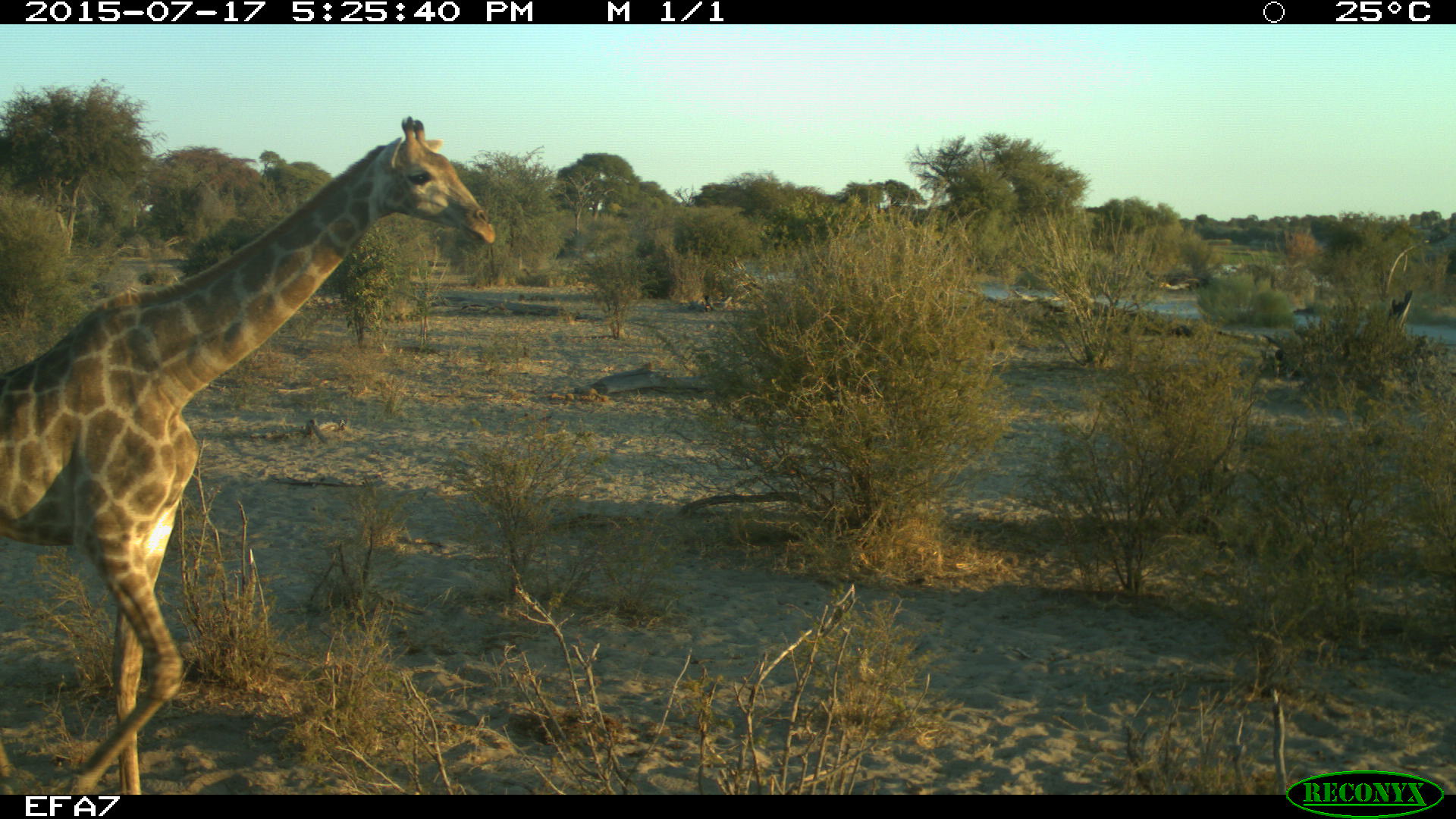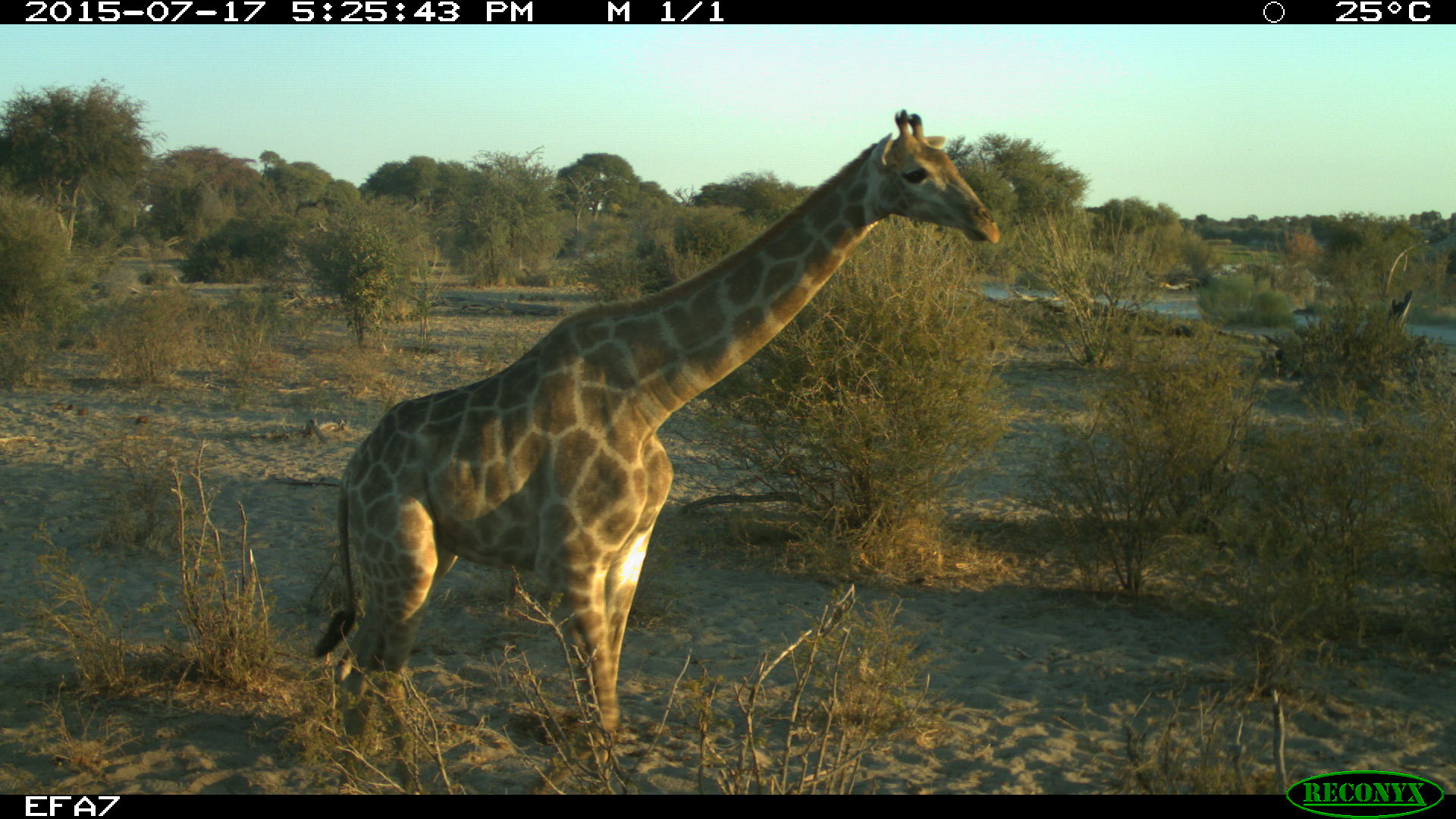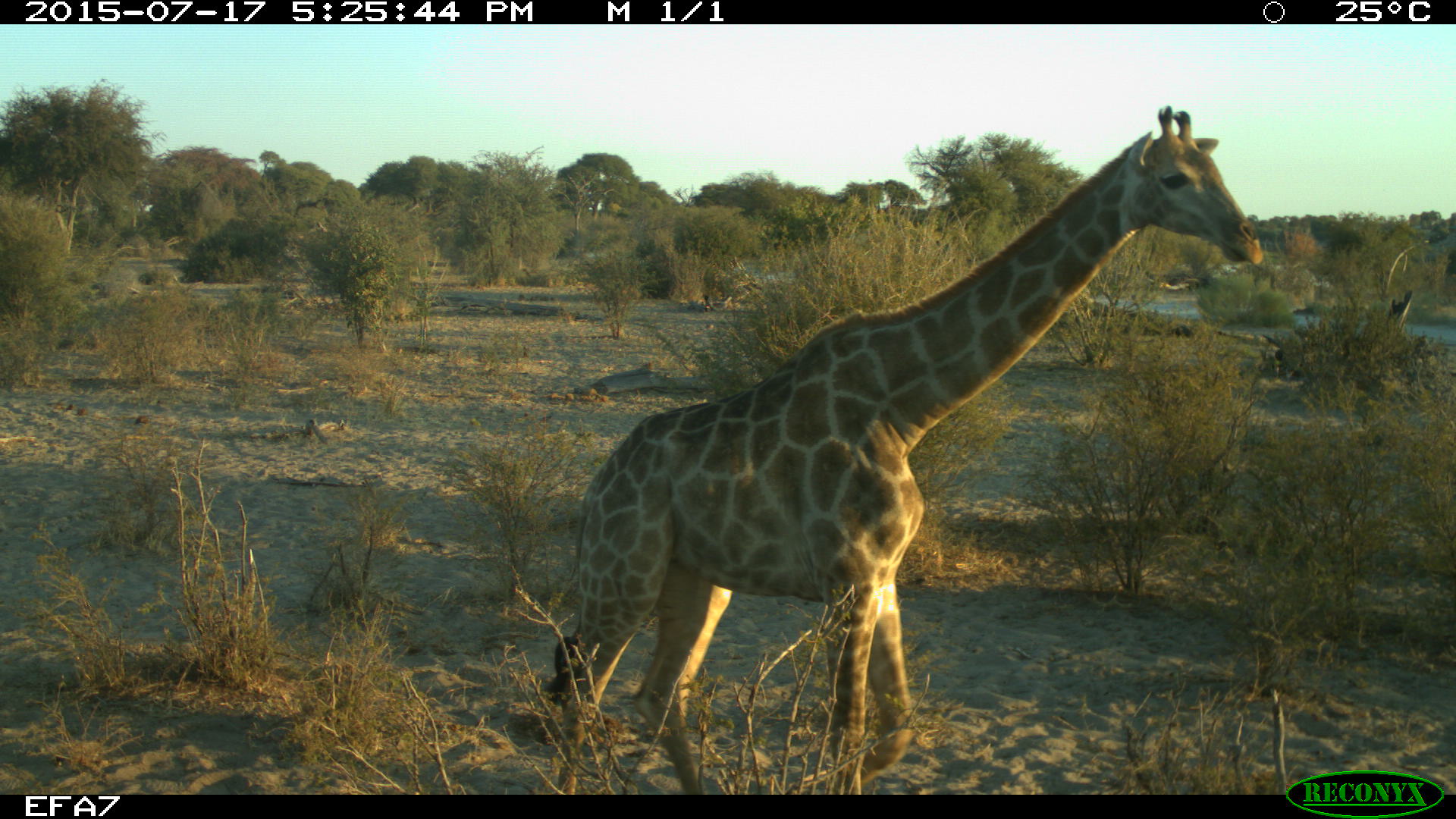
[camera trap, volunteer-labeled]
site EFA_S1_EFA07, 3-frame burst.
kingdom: Animalia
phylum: Chordata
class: Mammalia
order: Artiodactyla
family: Giraffidae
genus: Giraffa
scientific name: Giraffa camelopardalis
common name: giraffe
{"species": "giraffe (Giraffa camelopardalis)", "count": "1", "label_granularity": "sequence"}